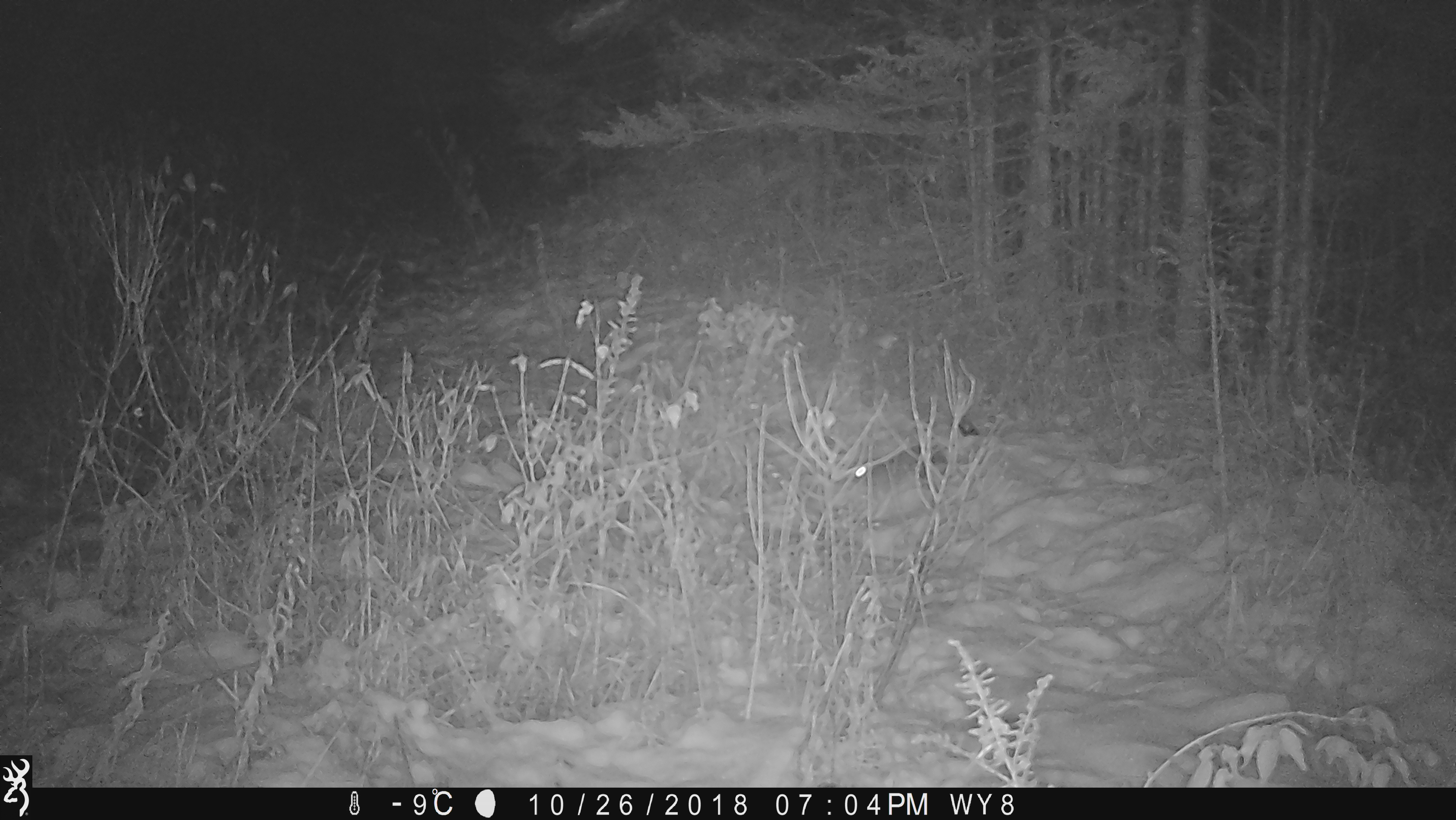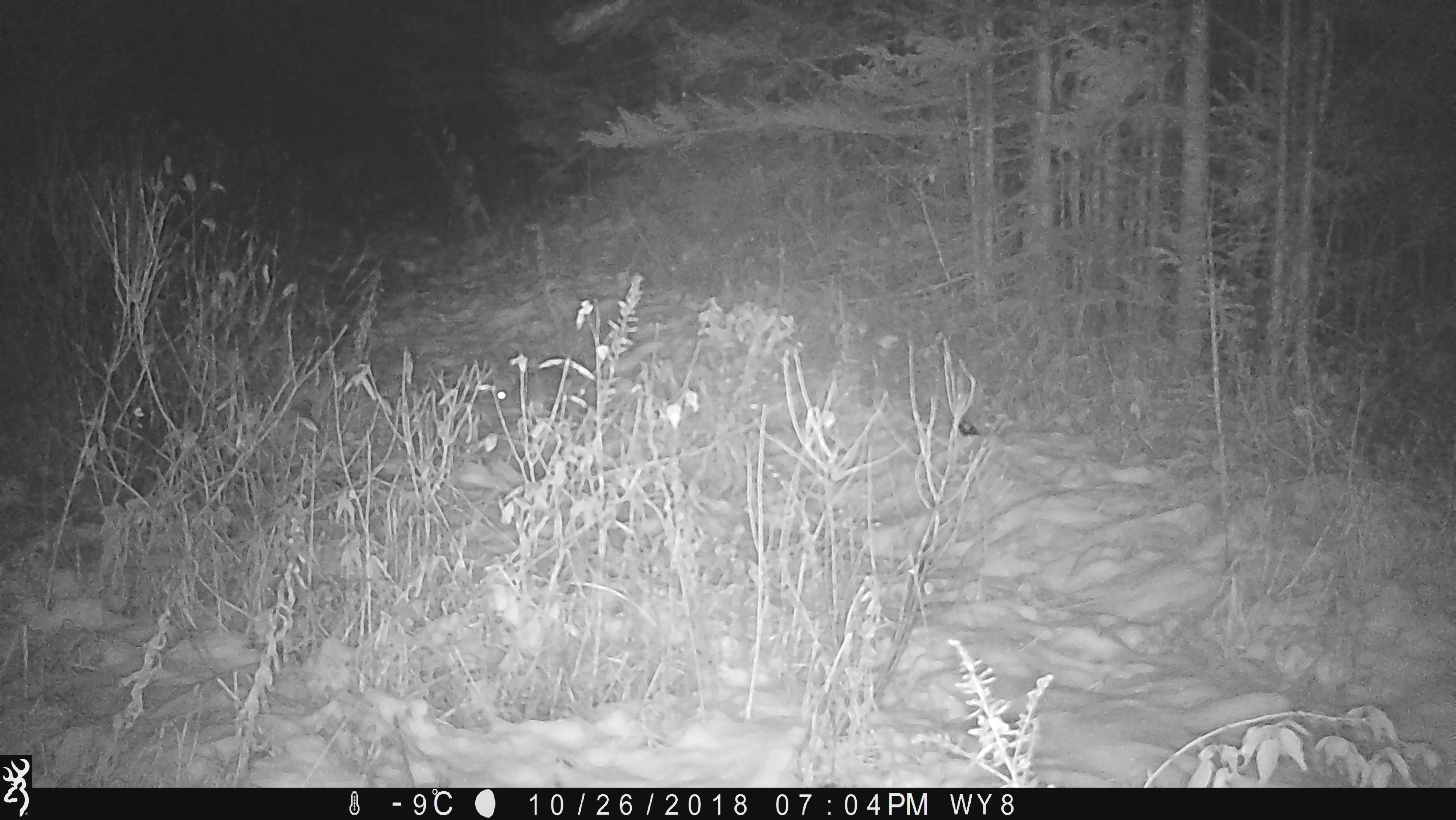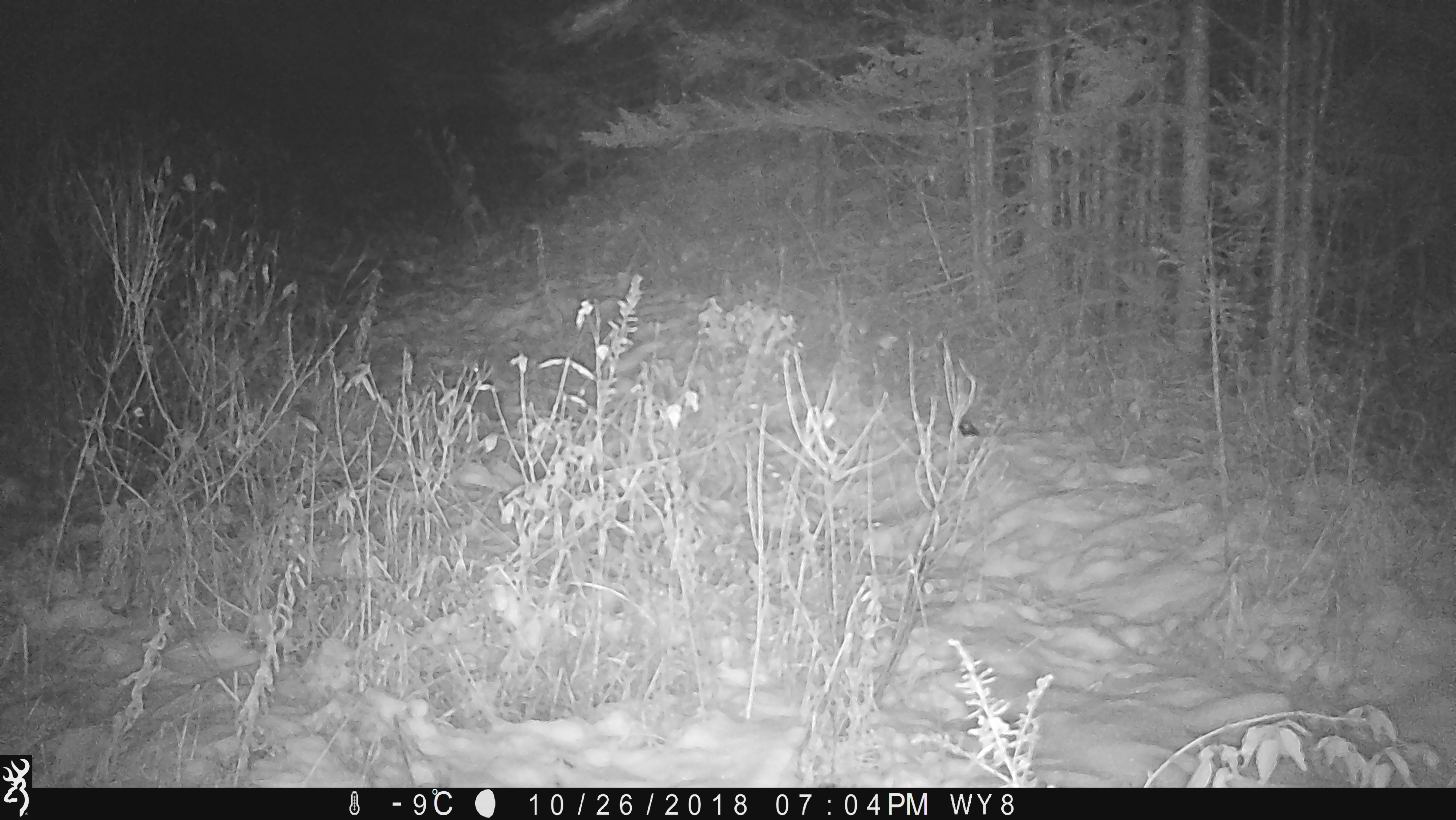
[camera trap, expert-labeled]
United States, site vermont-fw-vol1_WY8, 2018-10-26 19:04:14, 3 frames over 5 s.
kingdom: Animalia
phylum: Chordata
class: Mammalia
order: Lagomorpha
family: Leporidae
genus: Lepus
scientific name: Lepus americanus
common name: snowshoe hare